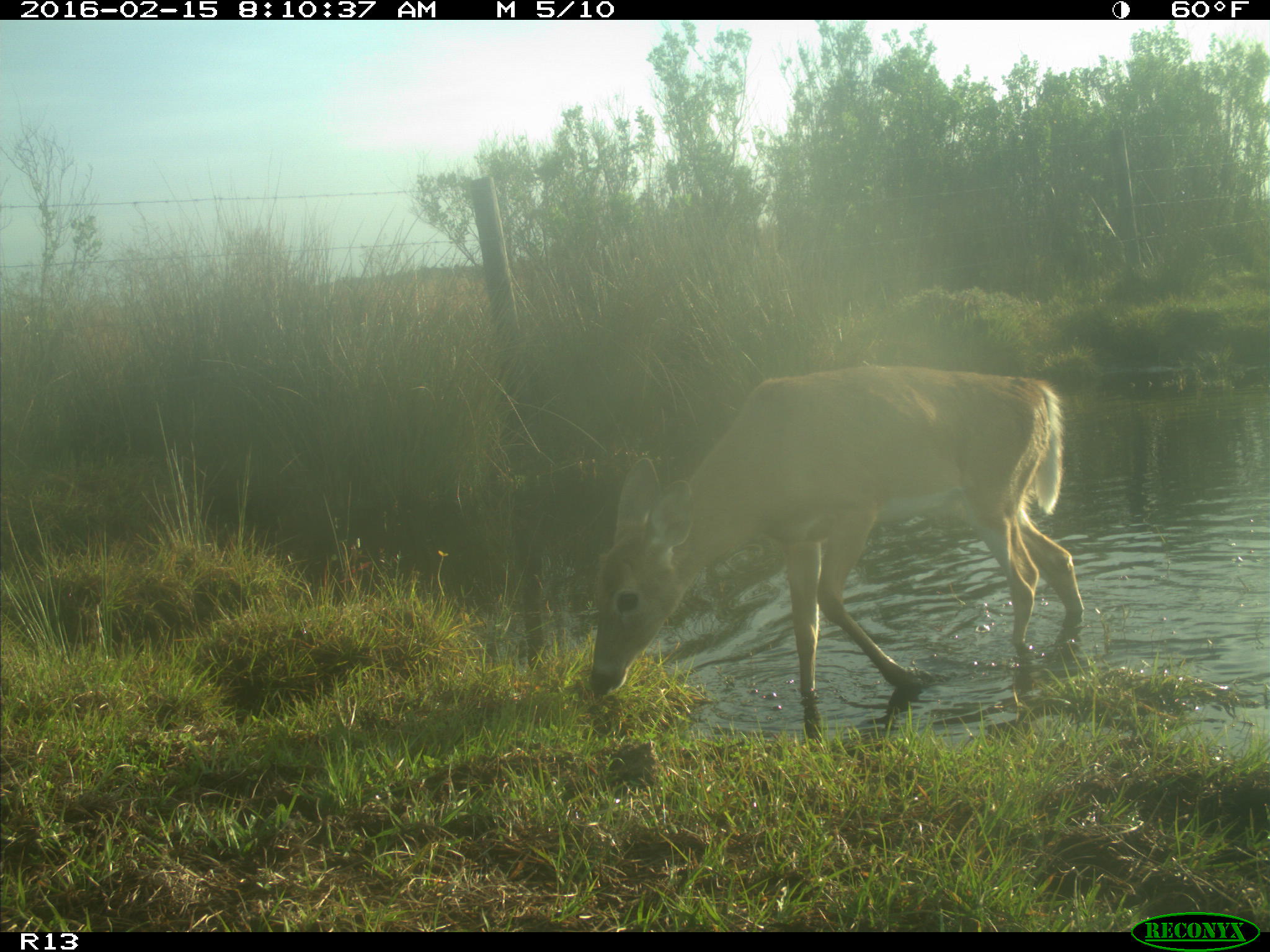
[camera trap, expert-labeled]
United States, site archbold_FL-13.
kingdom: Animalia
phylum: Chordata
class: Mammalia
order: Artiodactyla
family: Cervidae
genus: Odocoileus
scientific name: Odocoileus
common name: deer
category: unidentified deer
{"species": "unidentified deer (deer) (Odocoileus)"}